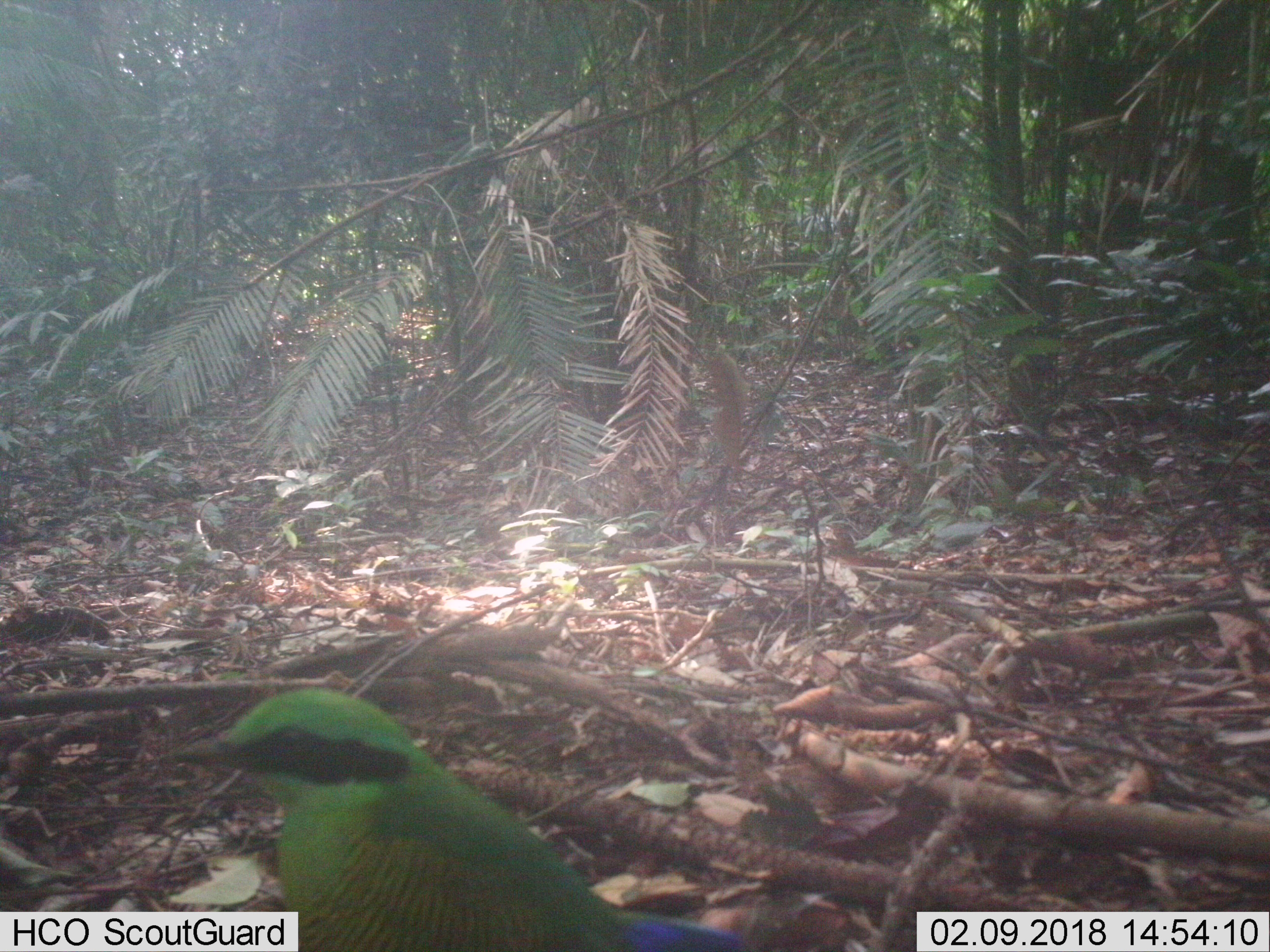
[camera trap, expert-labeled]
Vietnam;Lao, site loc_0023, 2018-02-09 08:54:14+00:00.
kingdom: Animalia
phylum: Chordata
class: Aves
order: Passeriformes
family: Pittidae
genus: Hydrornis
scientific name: Hydrornis elliotii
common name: bar-bellied pitta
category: bar bellied pitta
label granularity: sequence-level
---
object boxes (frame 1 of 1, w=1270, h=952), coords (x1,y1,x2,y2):
bar bellied pitta: (158,684,746,952)